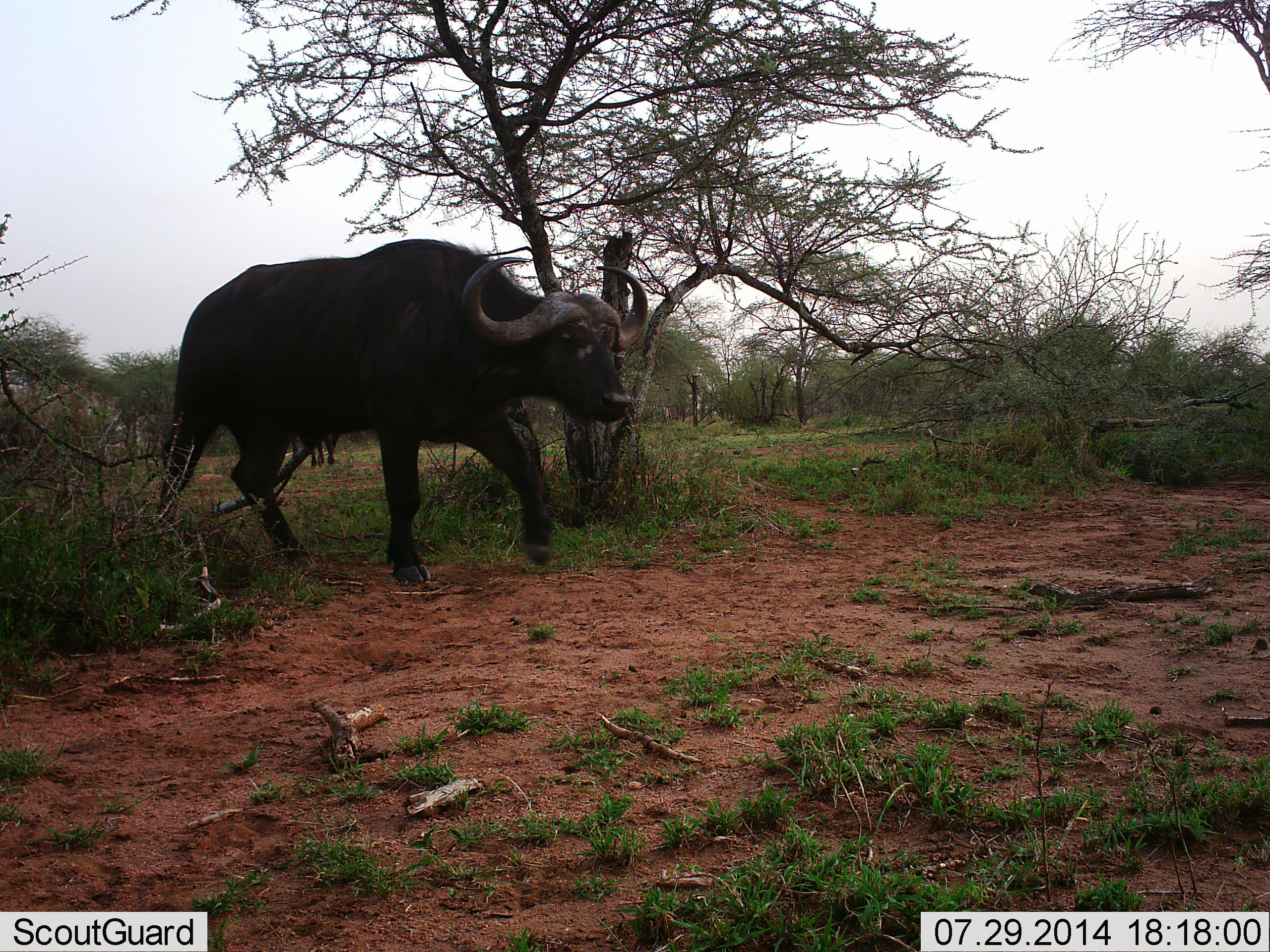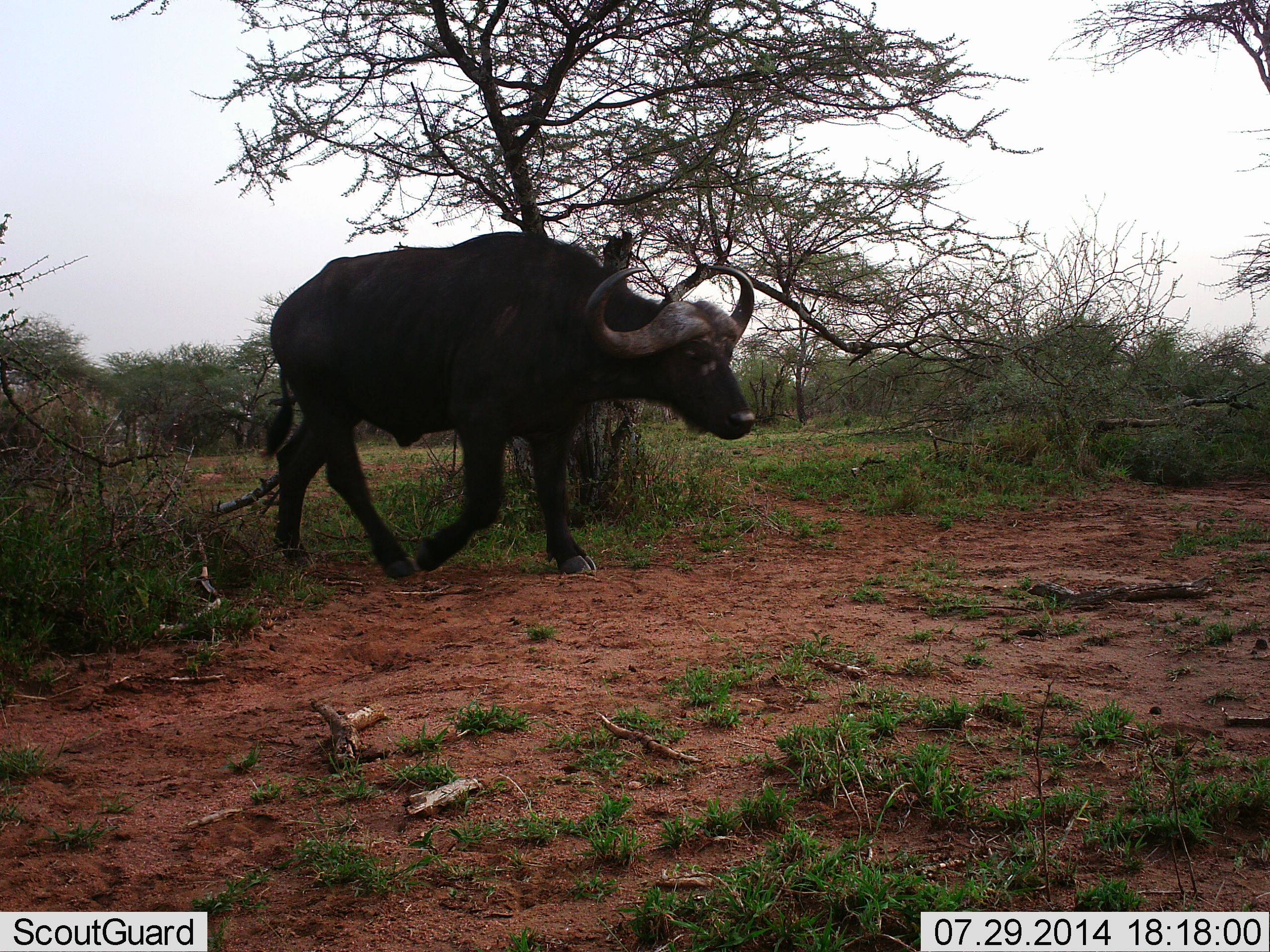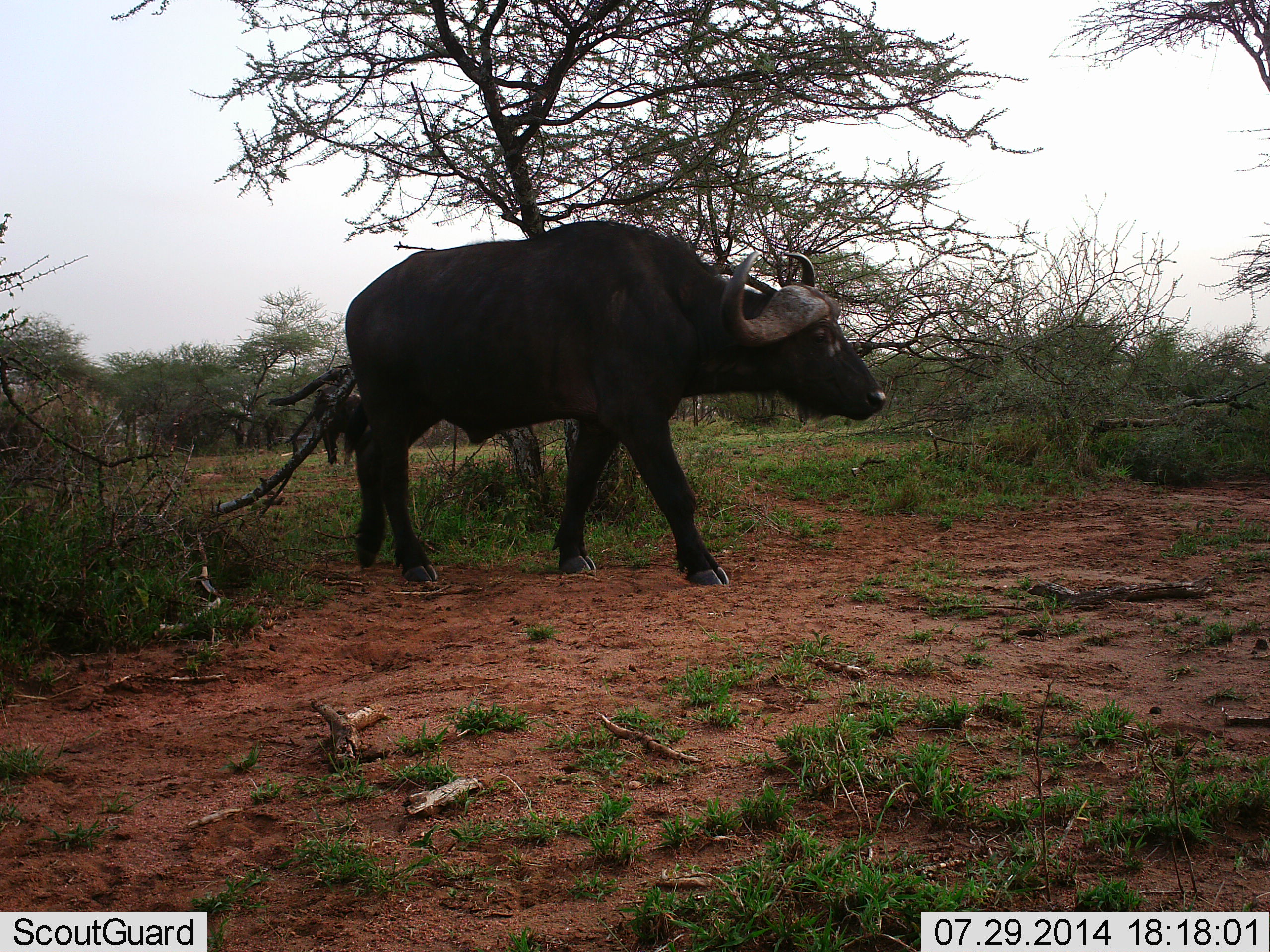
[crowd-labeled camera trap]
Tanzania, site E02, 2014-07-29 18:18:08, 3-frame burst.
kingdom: Animalia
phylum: Chordata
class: Mammalia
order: Artiodactyla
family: Bovidae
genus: Syncerus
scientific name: Syncerus caffer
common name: cape buffalo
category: buffalo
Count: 1.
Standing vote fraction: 10%.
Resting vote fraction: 0%.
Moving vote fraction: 100%.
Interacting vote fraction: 0%.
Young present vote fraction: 0%.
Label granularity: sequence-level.